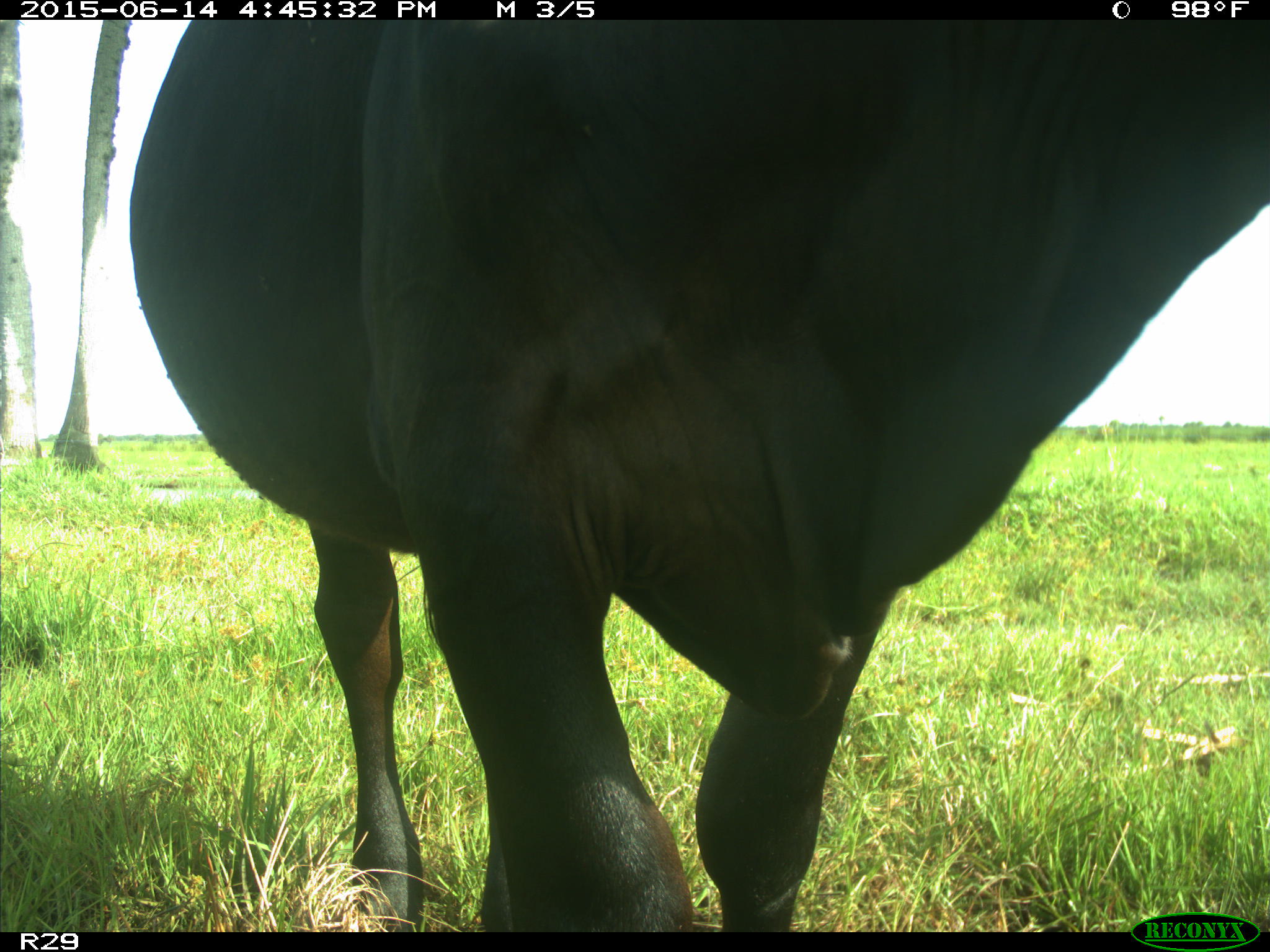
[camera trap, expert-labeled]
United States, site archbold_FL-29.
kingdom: Animalia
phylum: Chordata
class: Mammalia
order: Artiodactyla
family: Bovidae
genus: Bos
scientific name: Bos taurus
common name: domestic cow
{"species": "Bos taurus (domestic cow)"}